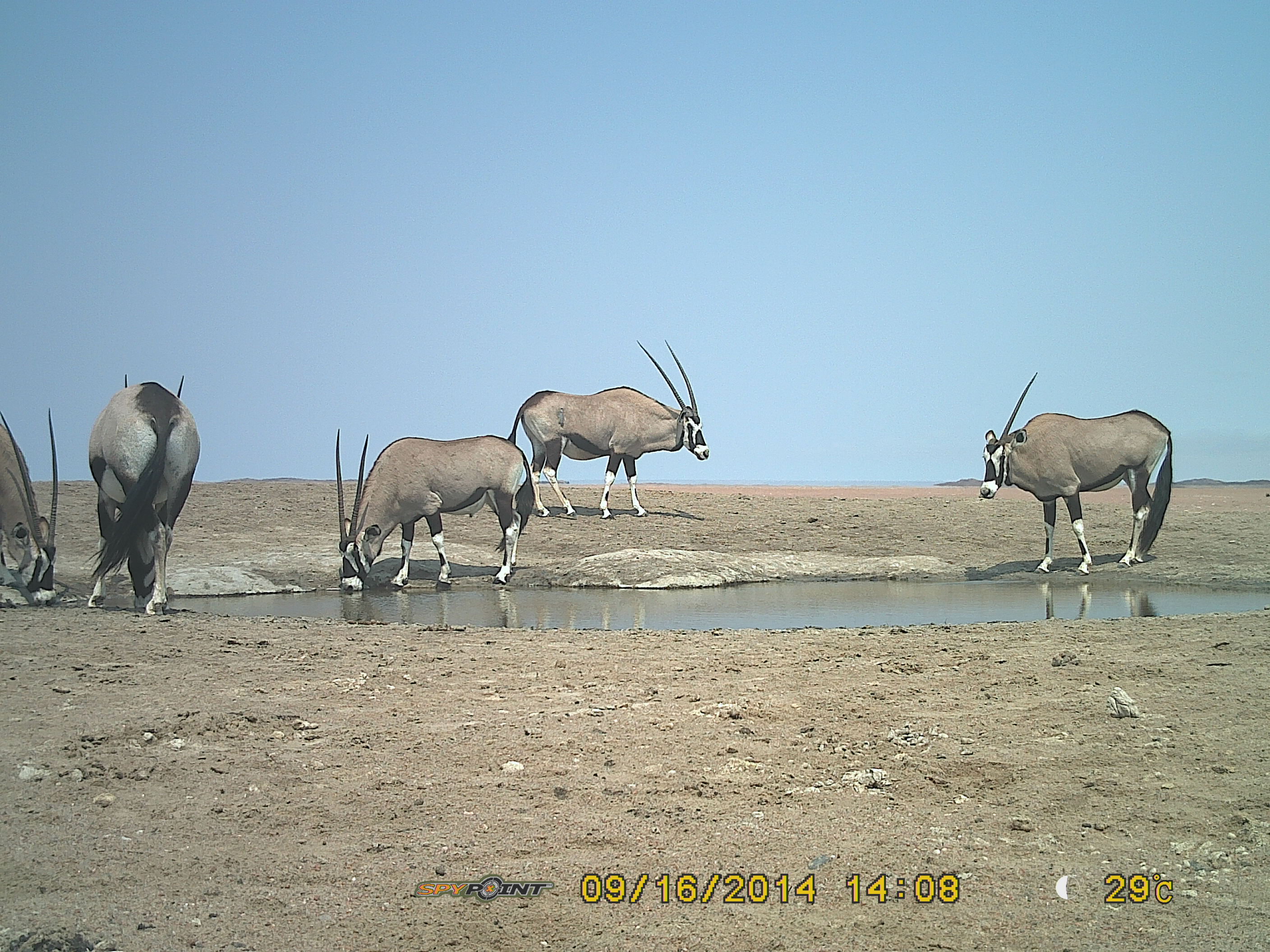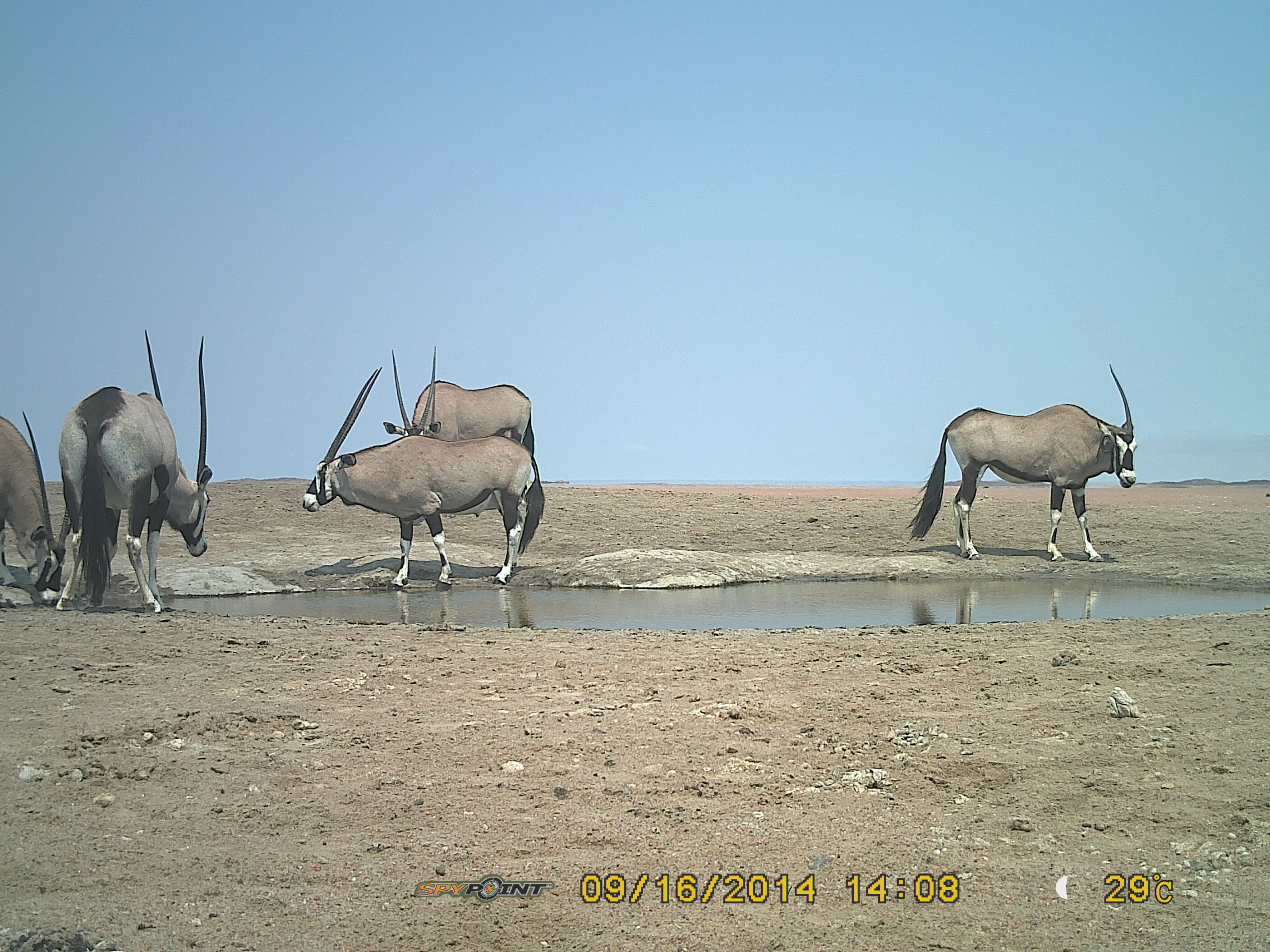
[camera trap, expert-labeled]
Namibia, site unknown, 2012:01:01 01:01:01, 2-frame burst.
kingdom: Animalia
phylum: Chordata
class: Mammalia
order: Artiodactyla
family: Bovidae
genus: Oryx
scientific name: Oryx gazella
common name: gemsbok